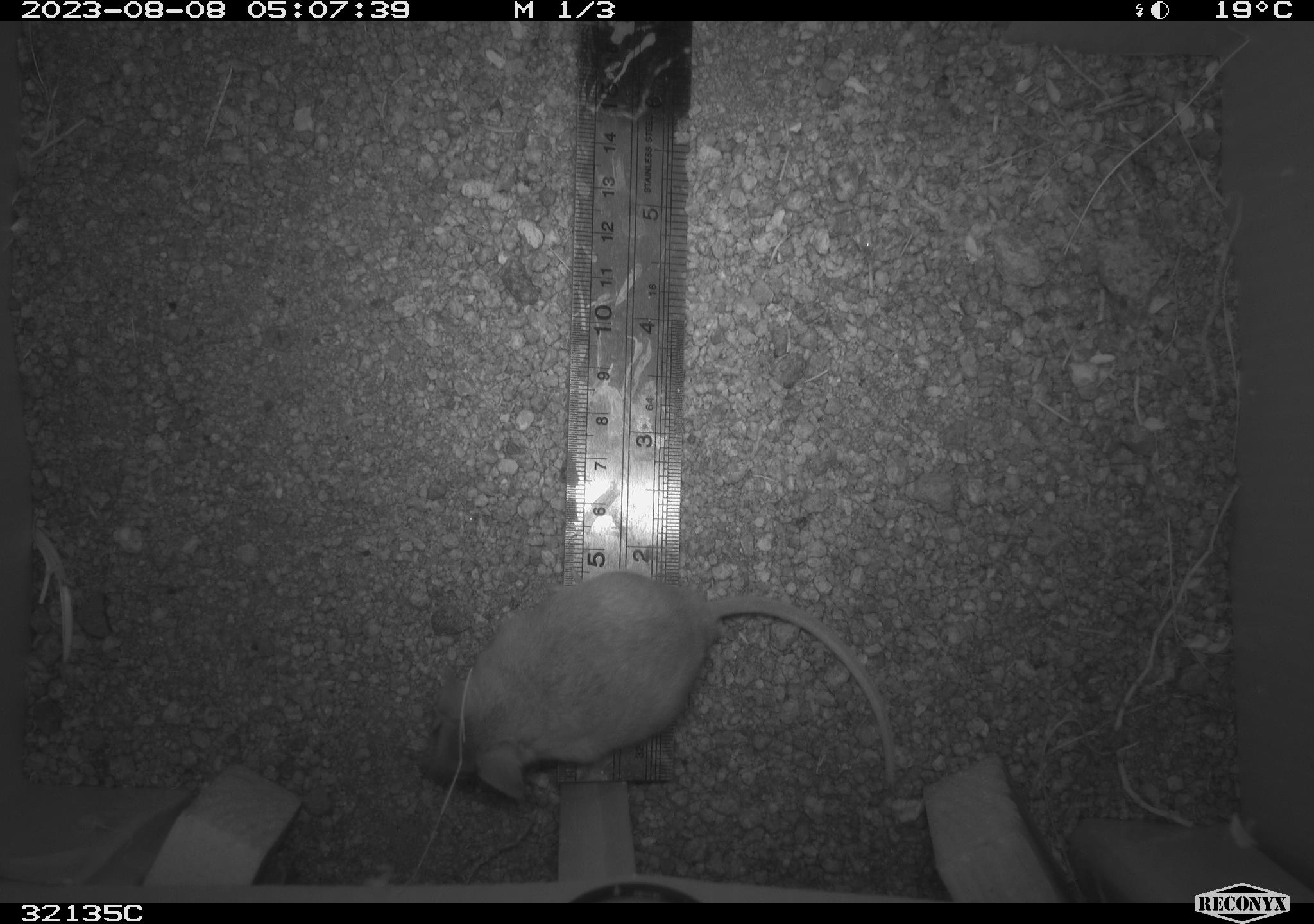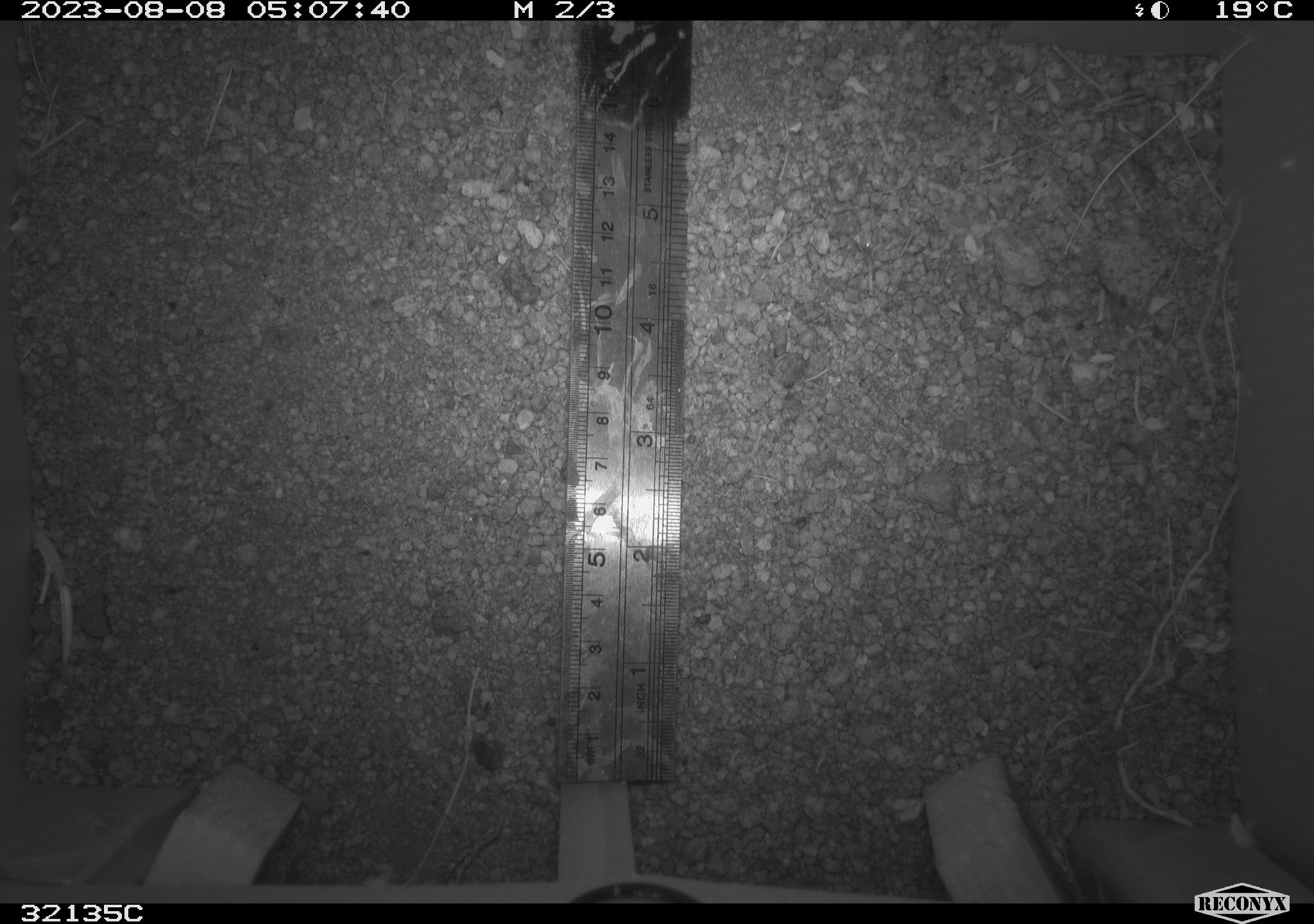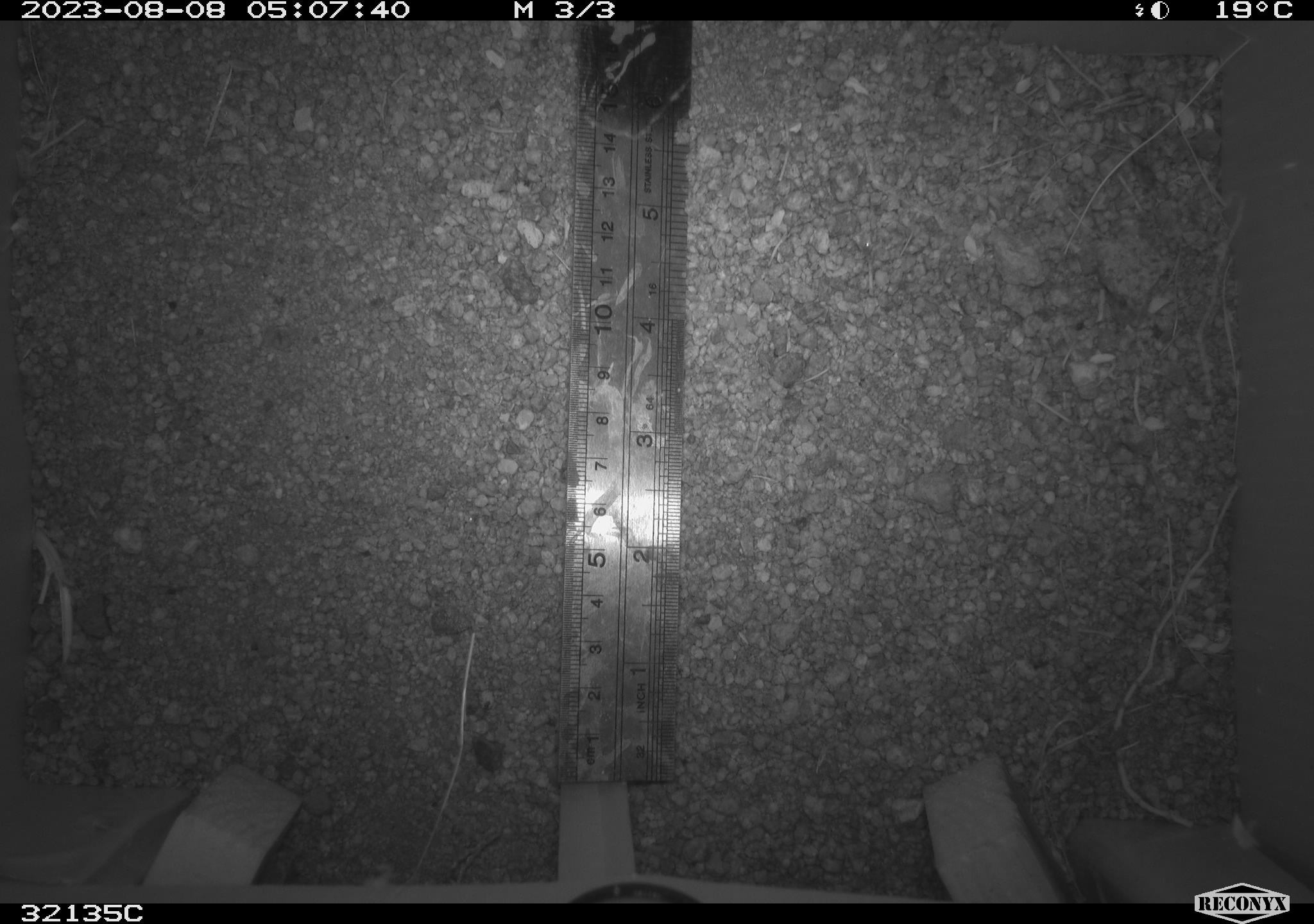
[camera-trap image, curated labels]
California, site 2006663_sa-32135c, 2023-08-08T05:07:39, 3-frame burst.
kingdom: Animalia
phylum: Chordata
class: Mammalia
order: Rodentia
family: Cricetidae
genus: Neotoma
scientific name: Neotoma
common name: pack rat or woodrat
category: neotoma species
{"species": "neotoma species (pack rat or woodrat) (Neotoma)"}